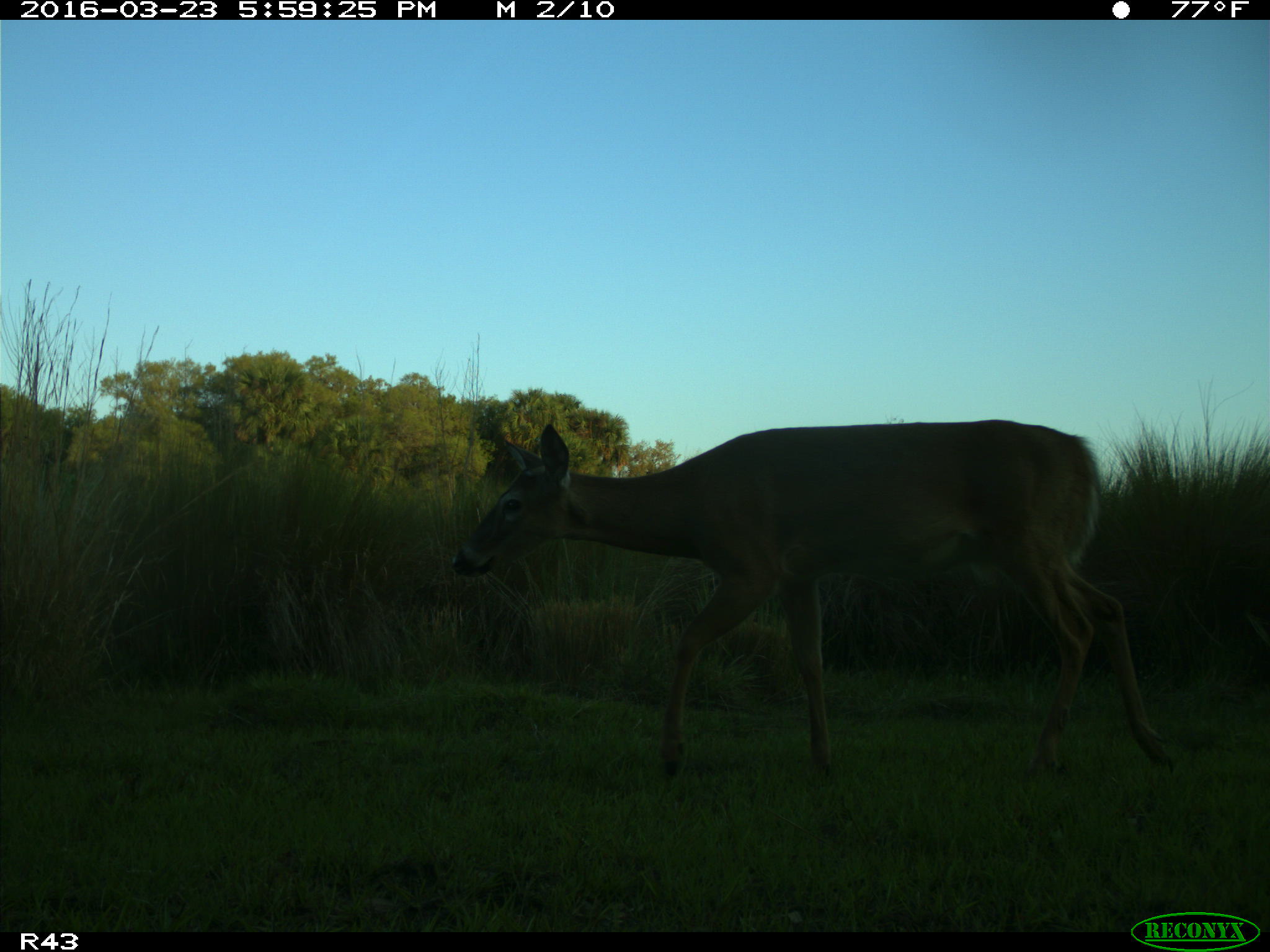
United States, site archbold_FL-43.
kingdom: Animalia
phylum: Chordata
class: Mammalia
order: Artiodactyla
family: Cervidae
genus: Odocoileus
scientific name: Odocoileus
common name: deer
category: unidentified deer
Unidentified deer (deer) (Odocoileus).